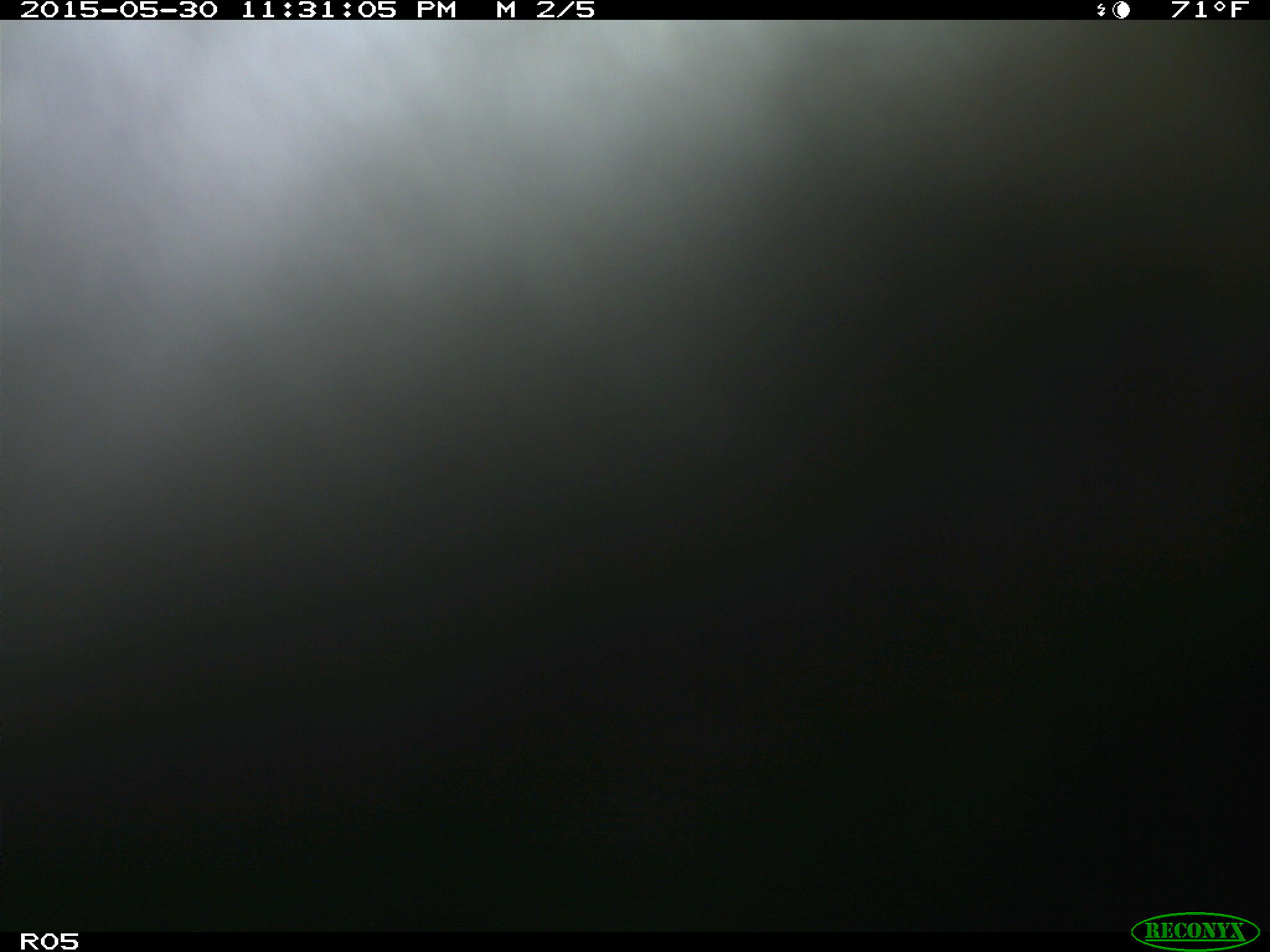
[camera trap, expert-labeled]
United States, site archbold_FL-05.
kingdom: Animalia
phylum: Chordata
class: Mammalia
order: Artiodactyla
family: Bovidae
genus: Bos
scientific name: Bos taurus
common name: domestic cow